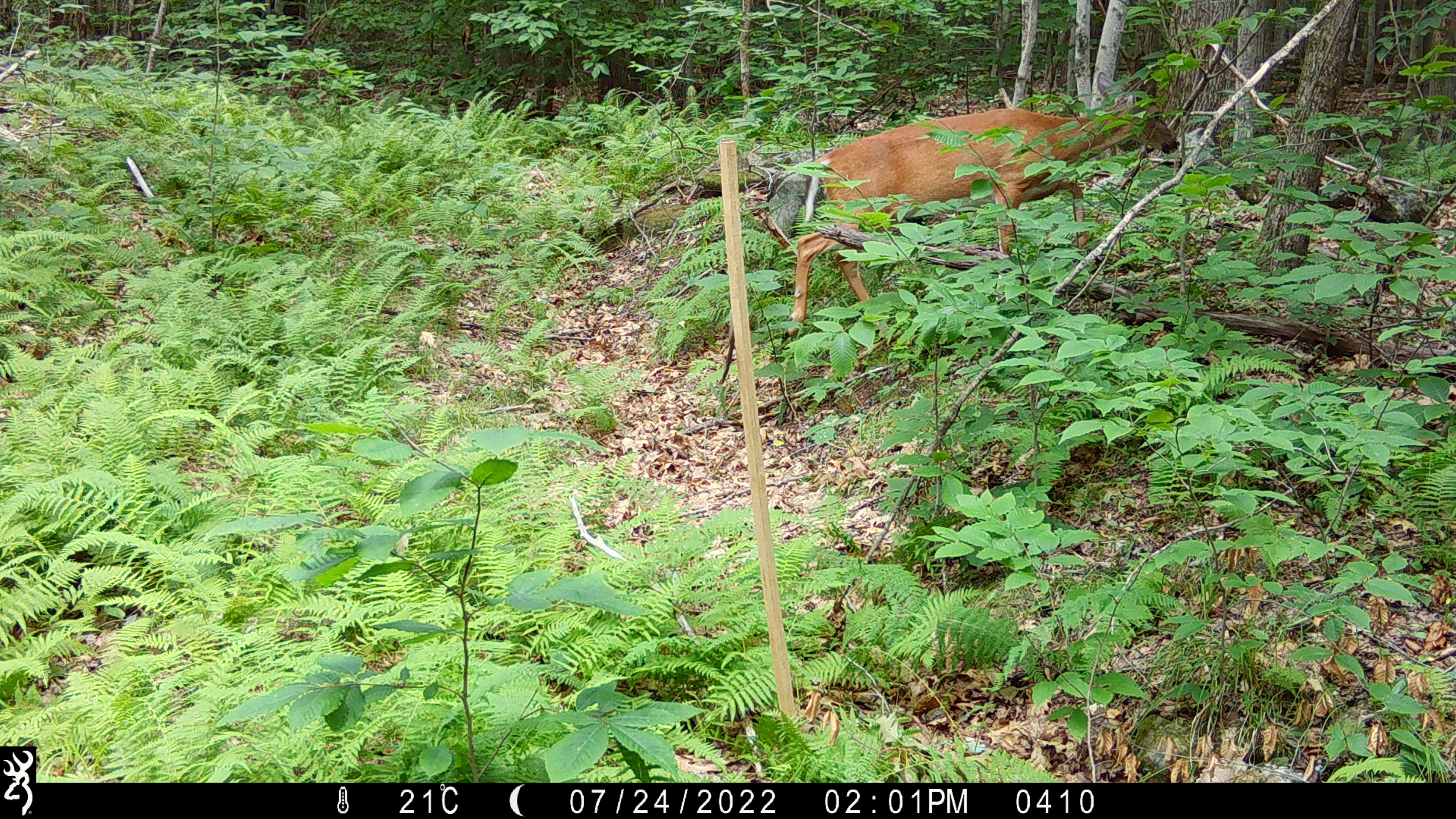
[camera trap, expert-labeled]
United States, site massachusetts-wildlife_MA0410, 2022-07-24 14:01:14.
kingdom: Animalia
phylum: Chordata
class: Mammalia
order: Artiodactyla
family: Cervidae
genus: Odocoileus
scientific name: Odocoileus virginianus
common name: white-tailed deer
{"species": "white-tailed deer (Odocoileus virginianus)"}